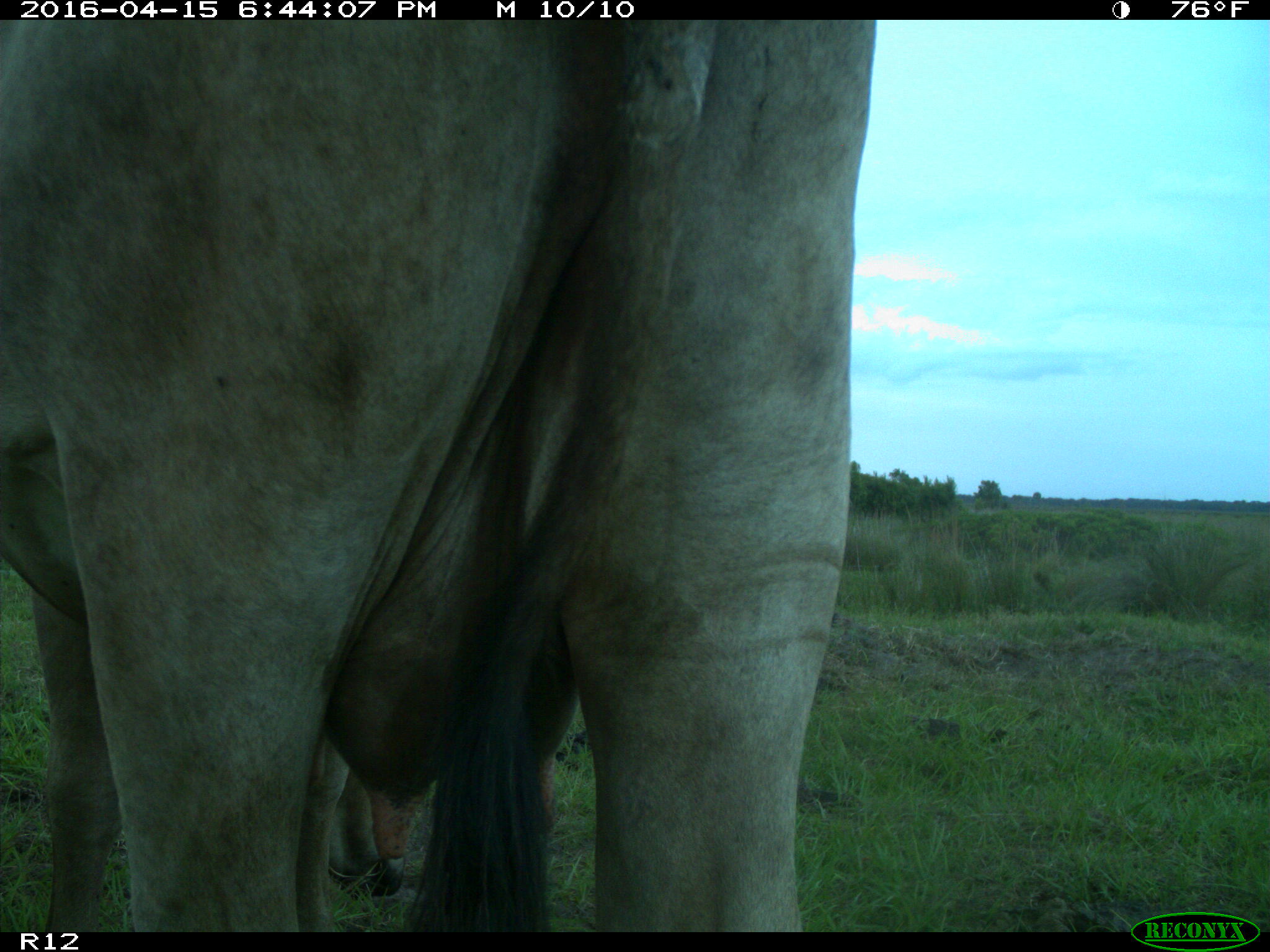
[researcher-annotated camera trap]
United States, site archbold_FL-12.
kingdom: Animalia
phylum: Chordata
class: Mammalia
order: Artiodactyla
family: Bovidae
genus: Bos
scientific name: Bos taurus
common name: domestic cow